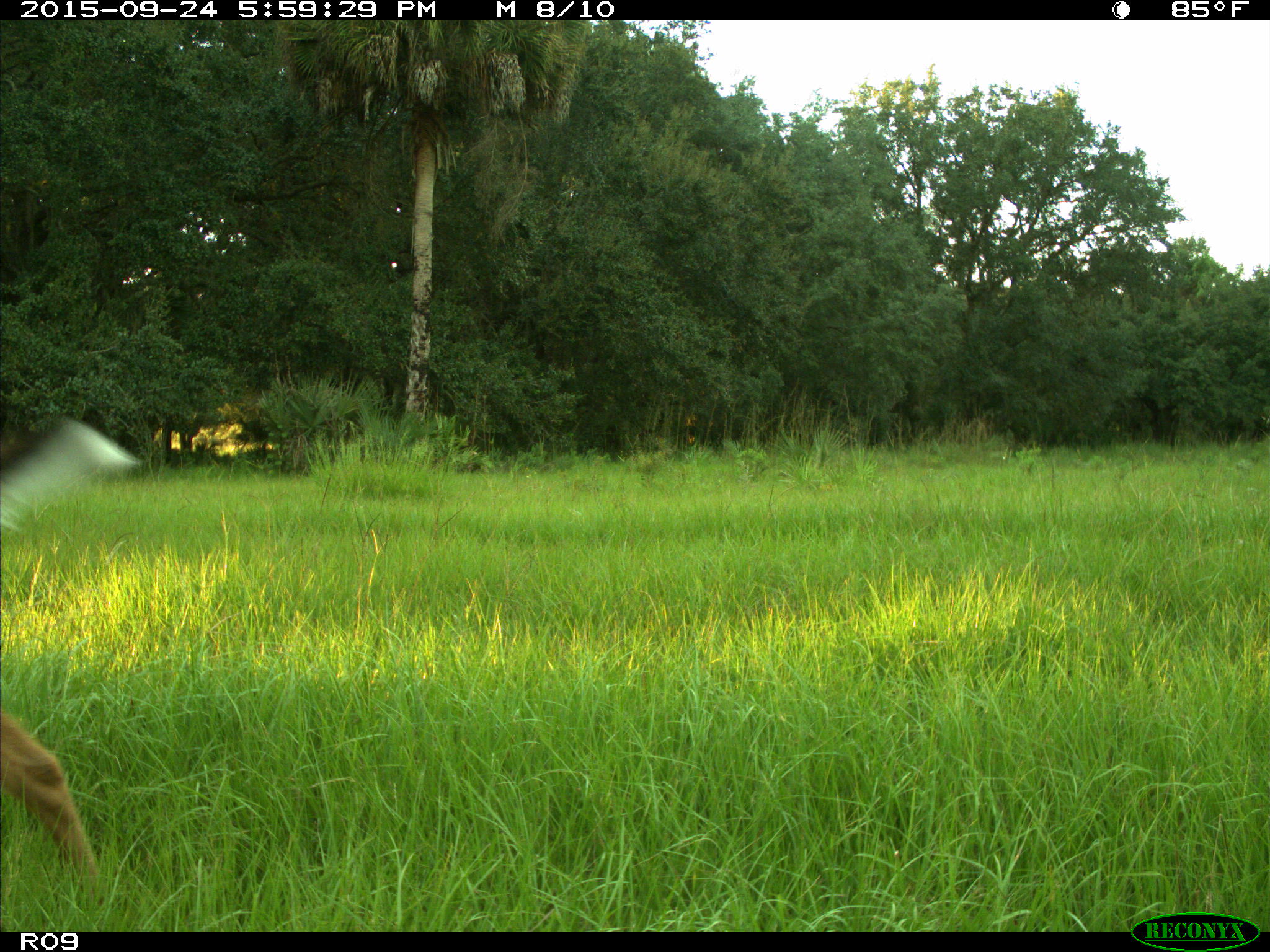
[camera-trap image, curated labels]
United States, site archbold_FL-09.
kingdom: Animalia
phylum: Chordata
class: Mammalia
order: Artiodactyla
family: Cervidae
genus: Odocoileus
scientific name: Odocoileus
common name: deer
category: unidentified deer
Unidentified deer (deer) (Odocoileus).